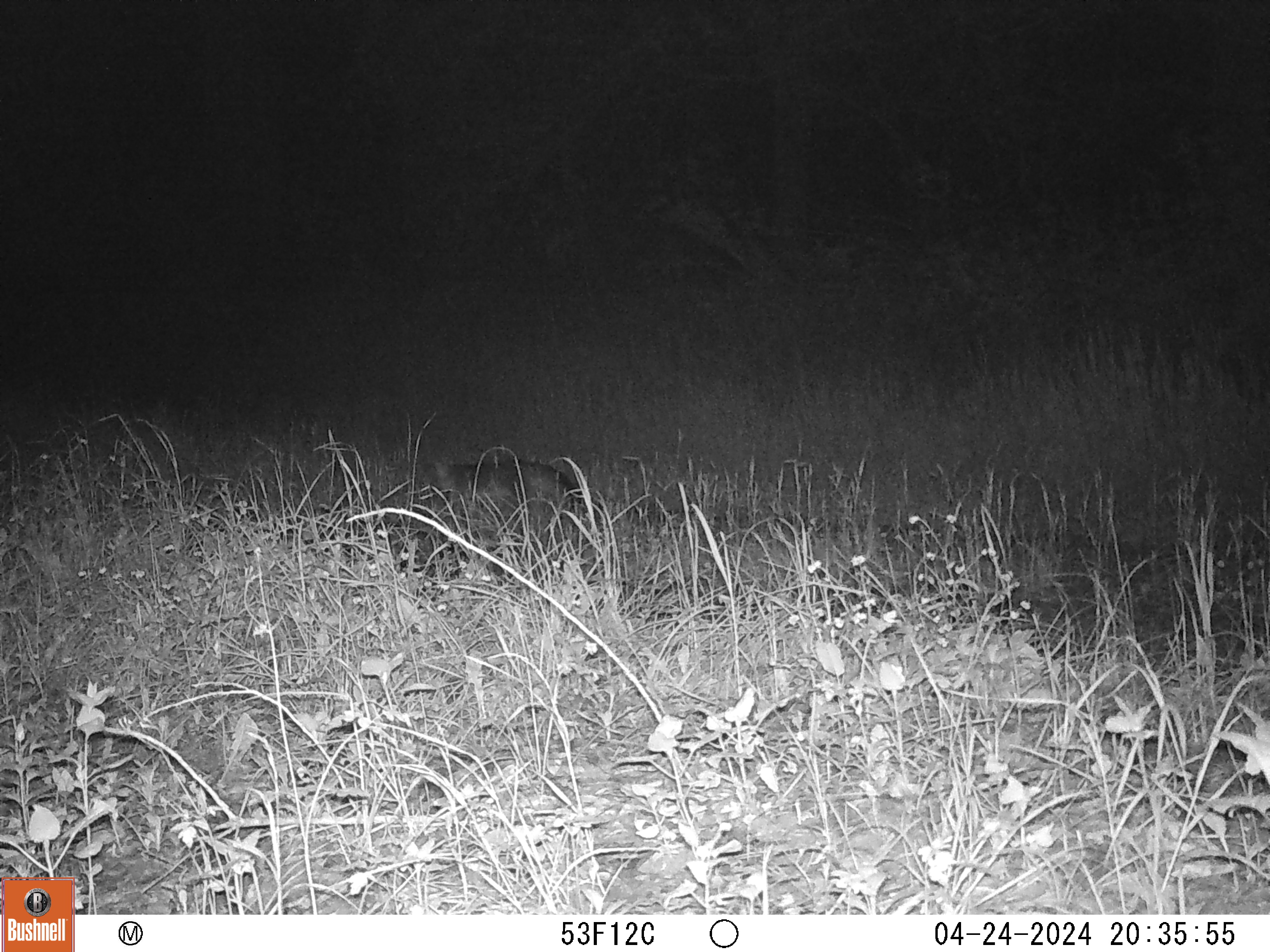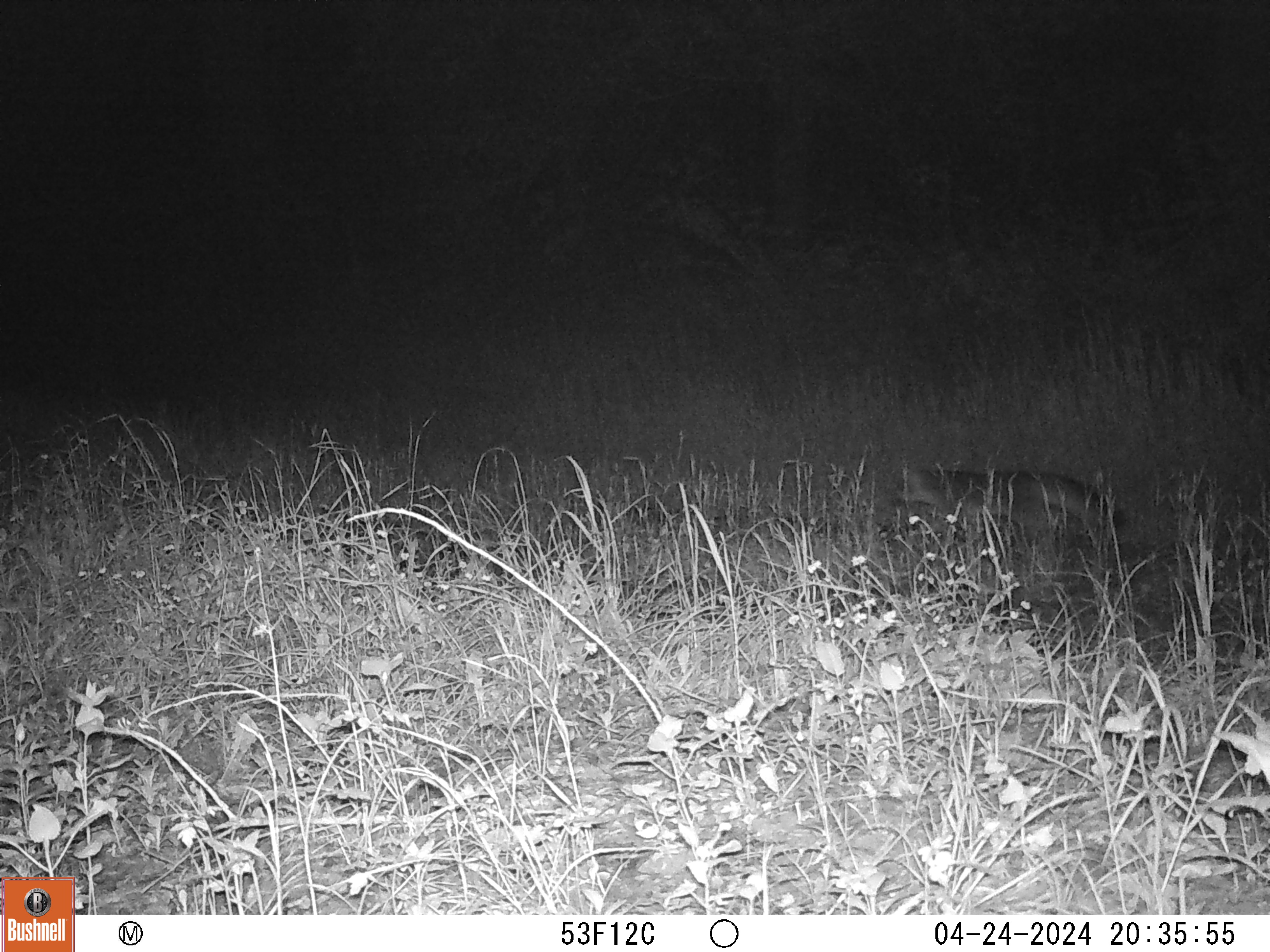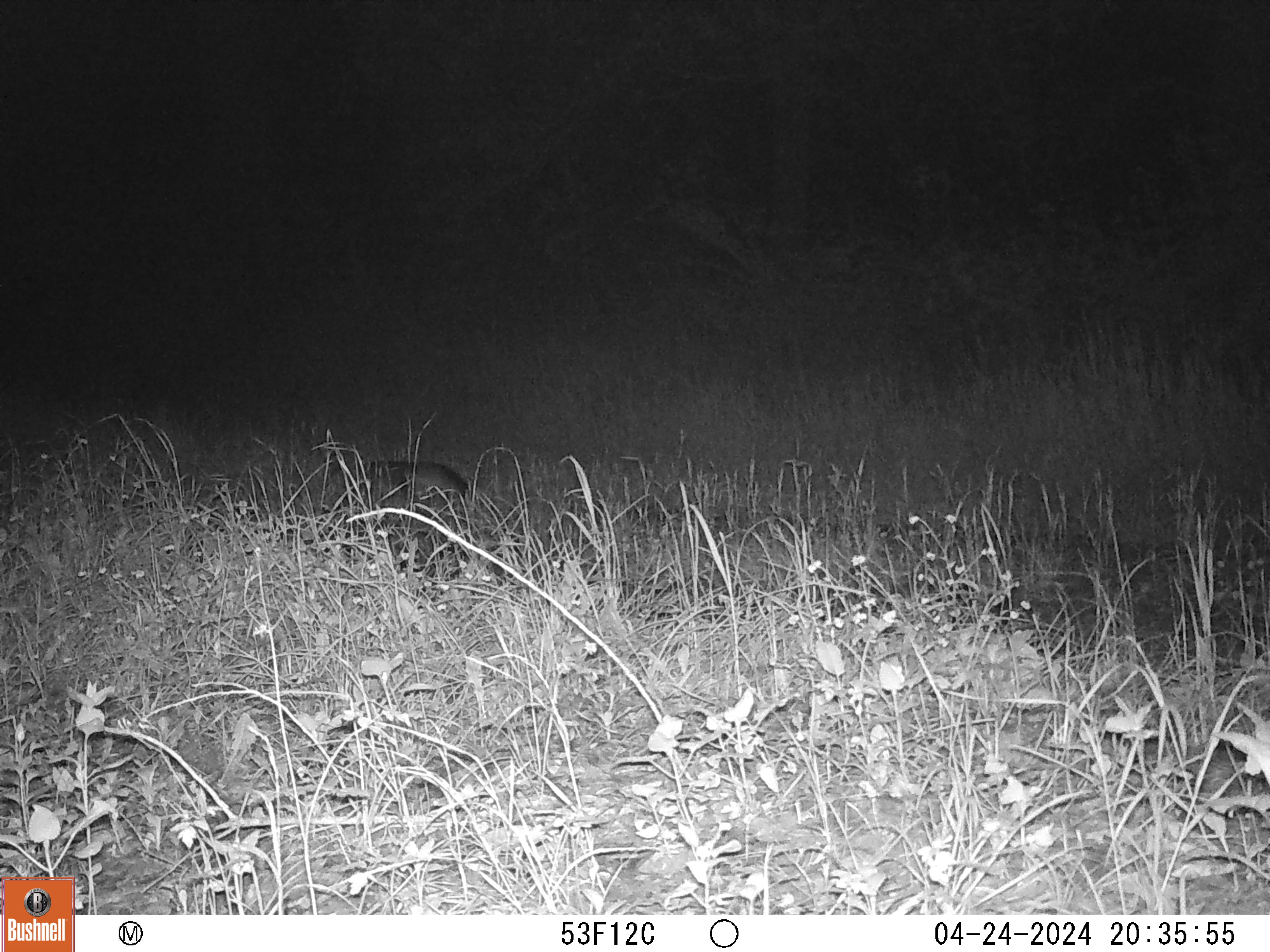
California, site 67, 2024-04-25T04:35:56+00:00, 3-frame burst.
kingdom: Animalia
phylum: Chordata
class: Mammalia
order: Carnivora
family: Canidae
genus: Urocyon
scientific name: Urocyon cinereoargenteus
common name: gray fox